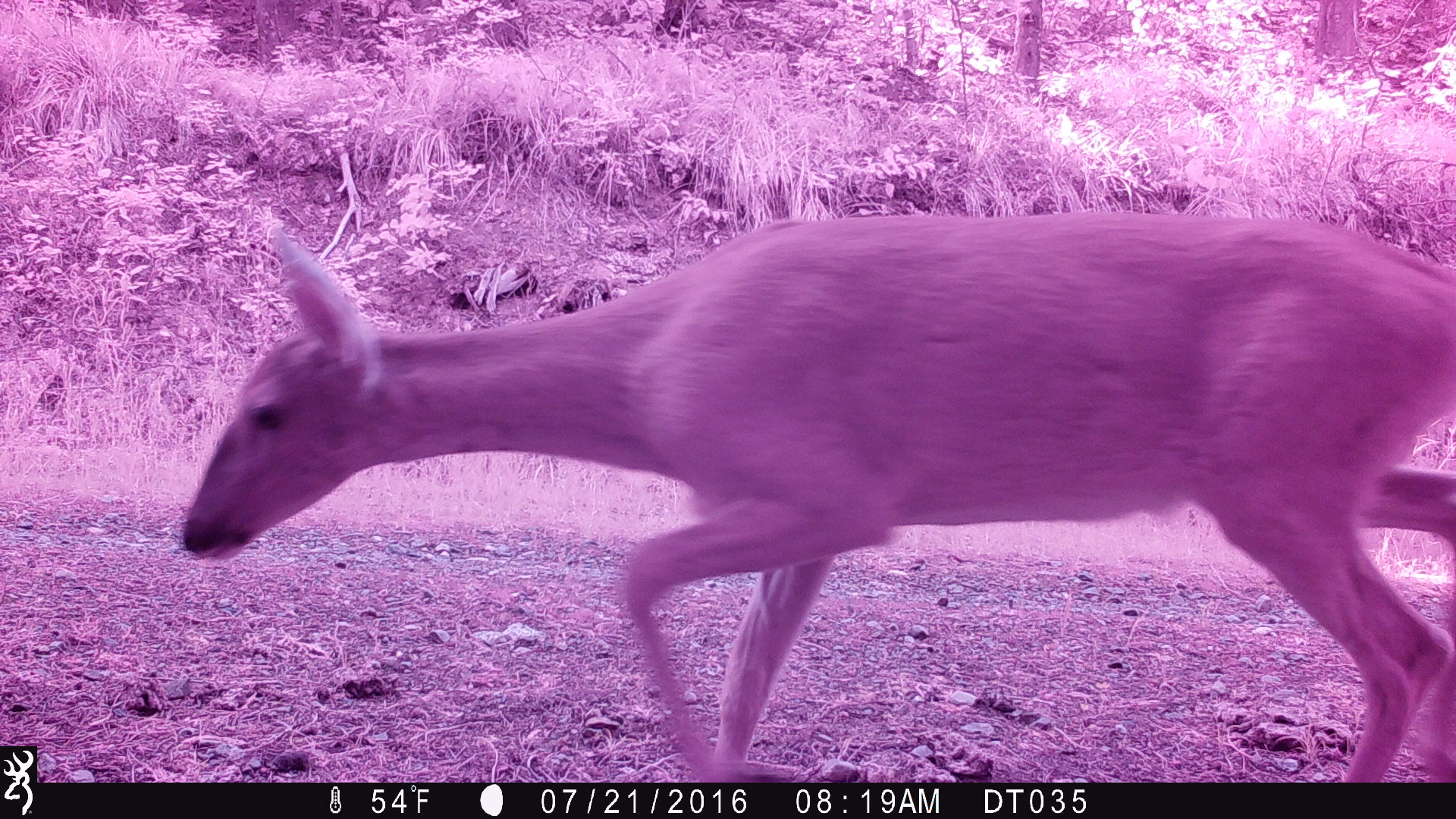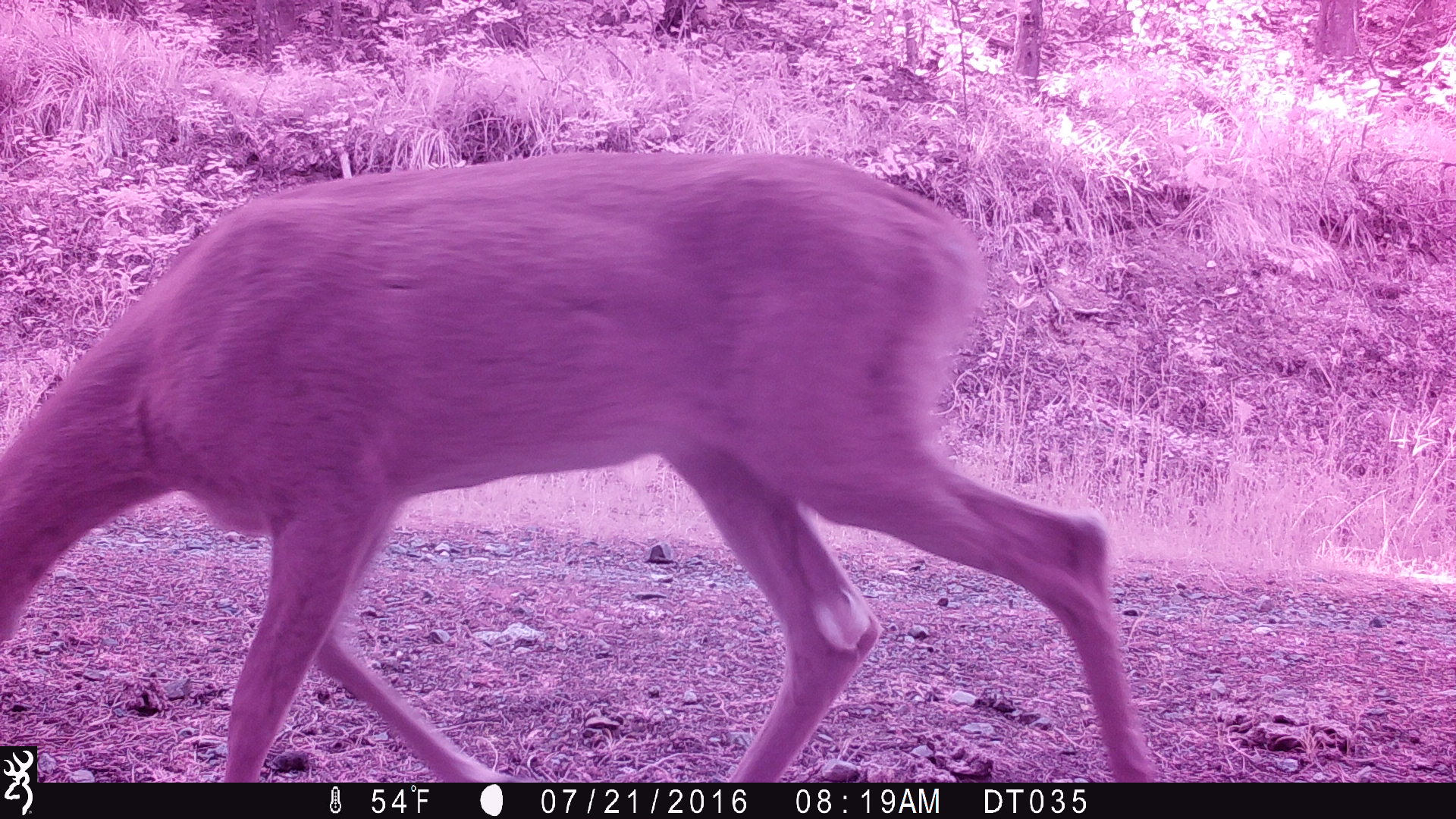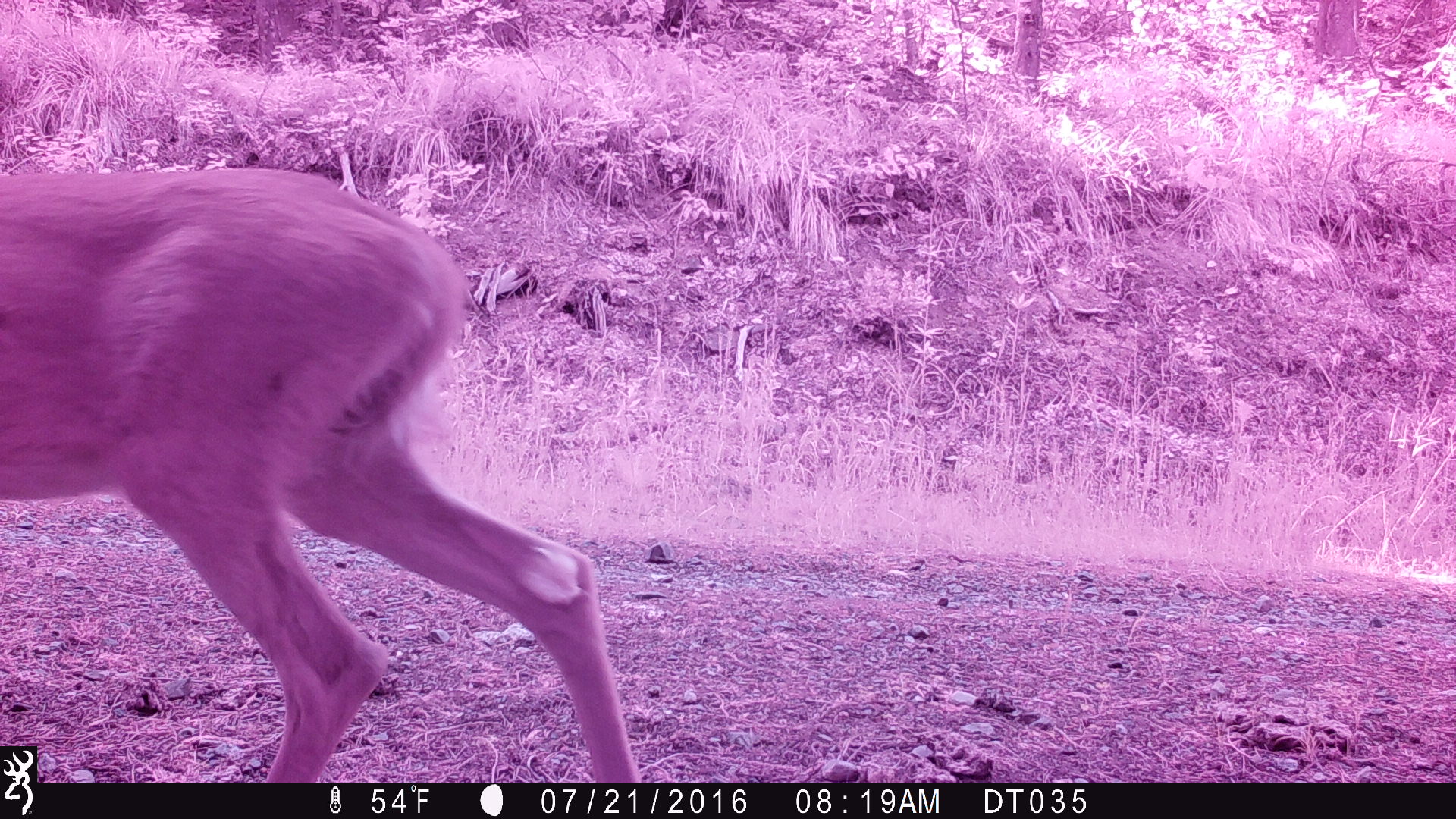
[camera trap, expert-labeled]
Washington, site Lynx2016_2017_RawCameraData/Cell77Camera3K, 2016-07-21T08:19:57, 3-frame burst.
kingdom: Animalia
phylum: Chordata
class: Mammalia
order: Artiodactyla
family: Cervidae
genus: Odocoileus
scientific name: Odocoileus virginianus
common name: white-tailed deer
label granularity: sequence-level